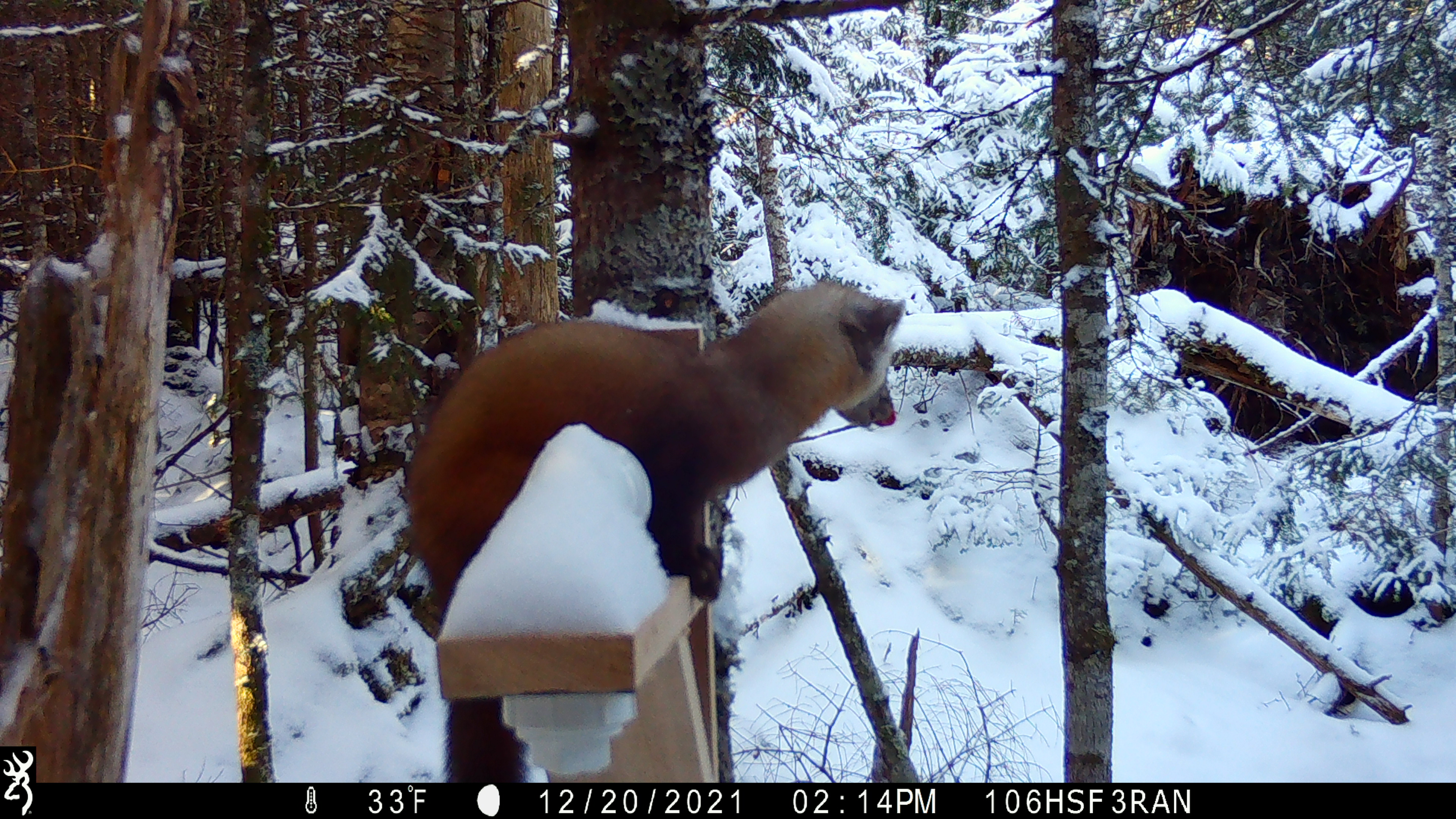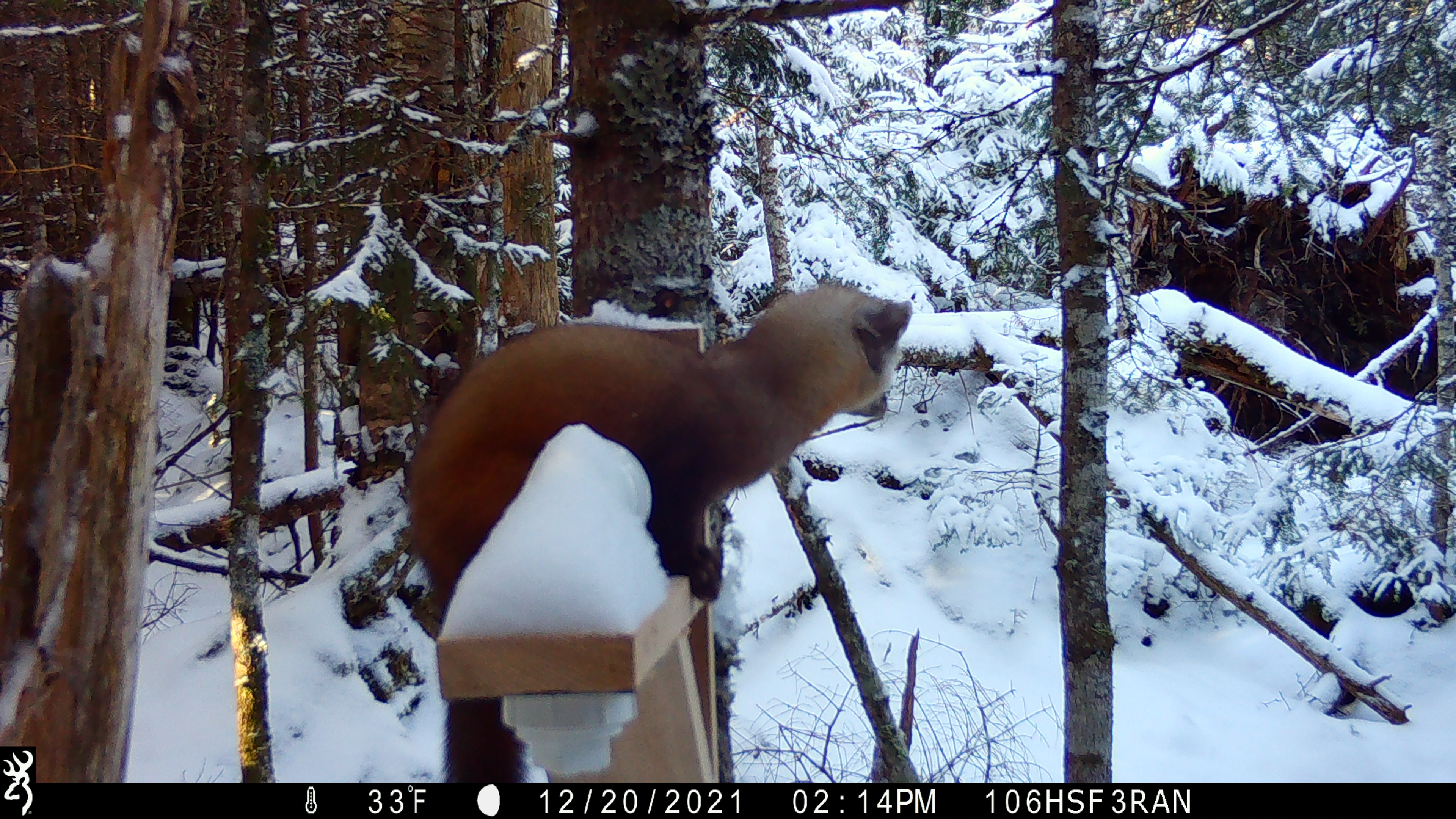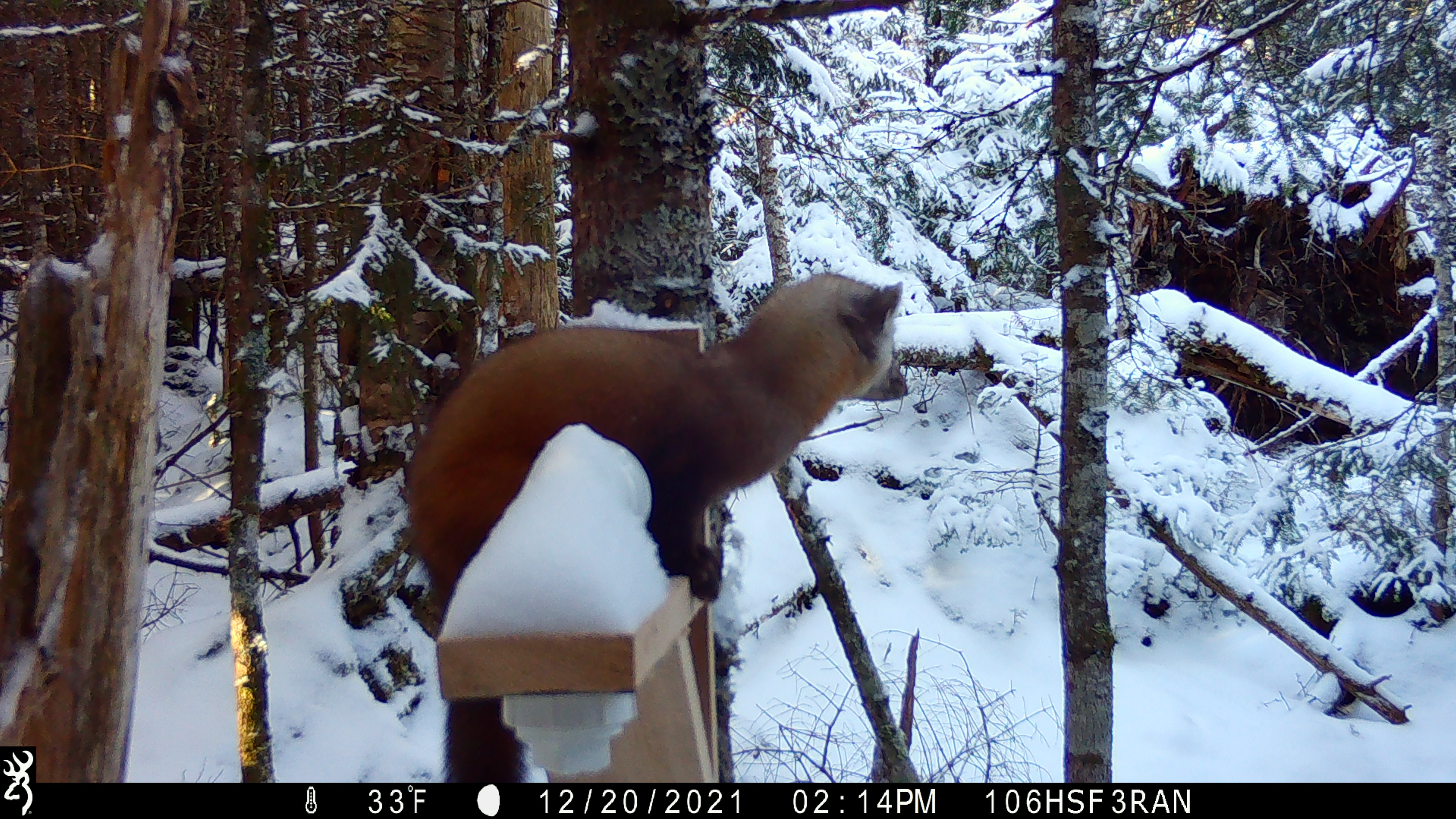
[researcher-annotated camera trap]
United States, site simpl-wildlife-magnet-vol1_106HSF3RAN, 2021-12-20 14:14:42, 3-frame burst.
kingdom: Animalia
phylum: Chordata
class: Mammalia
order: Carnivora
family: Mustelidae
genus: Martes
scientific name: Martes americana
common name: american marten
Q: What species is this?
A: American marten (Martes americana).